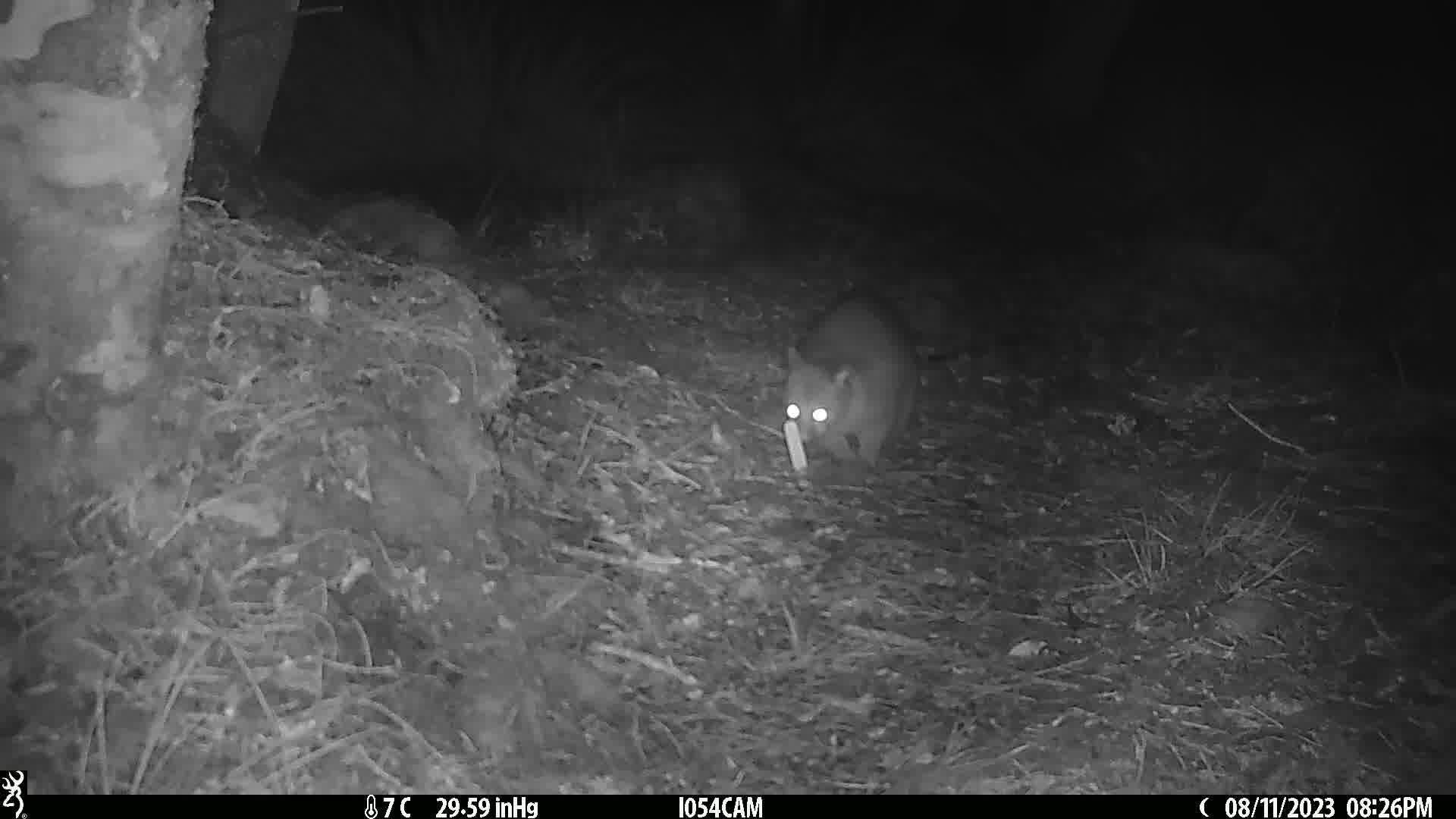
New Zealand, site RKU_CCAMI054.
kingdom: Animalia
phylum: Chordata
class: Mammalia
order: Diprotodontia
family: Phalangeridae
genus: Trichosurus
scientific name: Trichosurus vulpecula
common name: common brushtail possum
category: possum